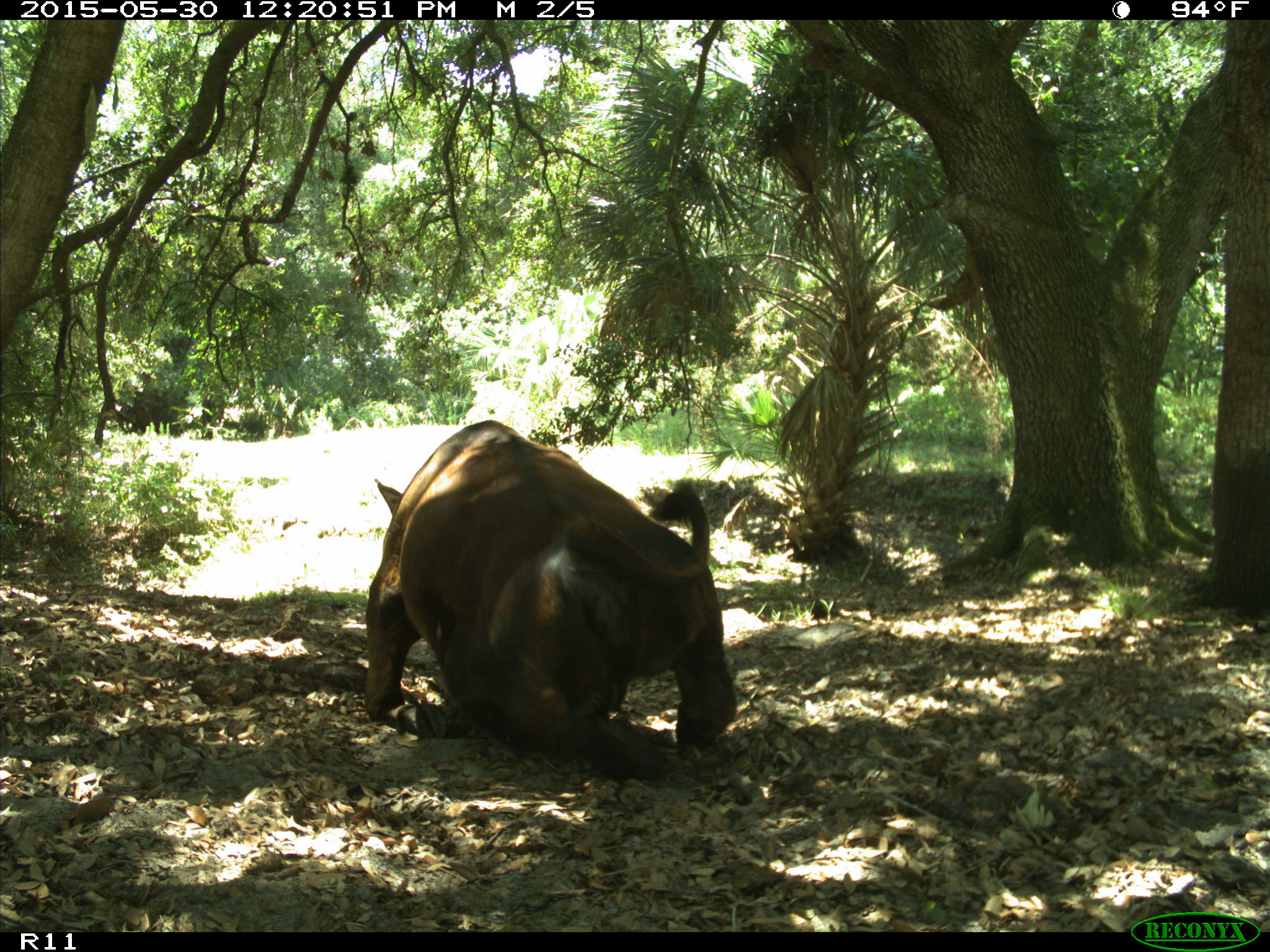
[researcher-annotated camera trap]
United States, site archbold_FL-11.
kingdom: Animalia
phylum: Chordata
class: Mammalia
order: Artiodactyla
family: Bovidae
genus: Bos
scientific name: Bos taurus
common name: domestic cow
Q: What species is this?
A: Bos taurus (domestic cow).